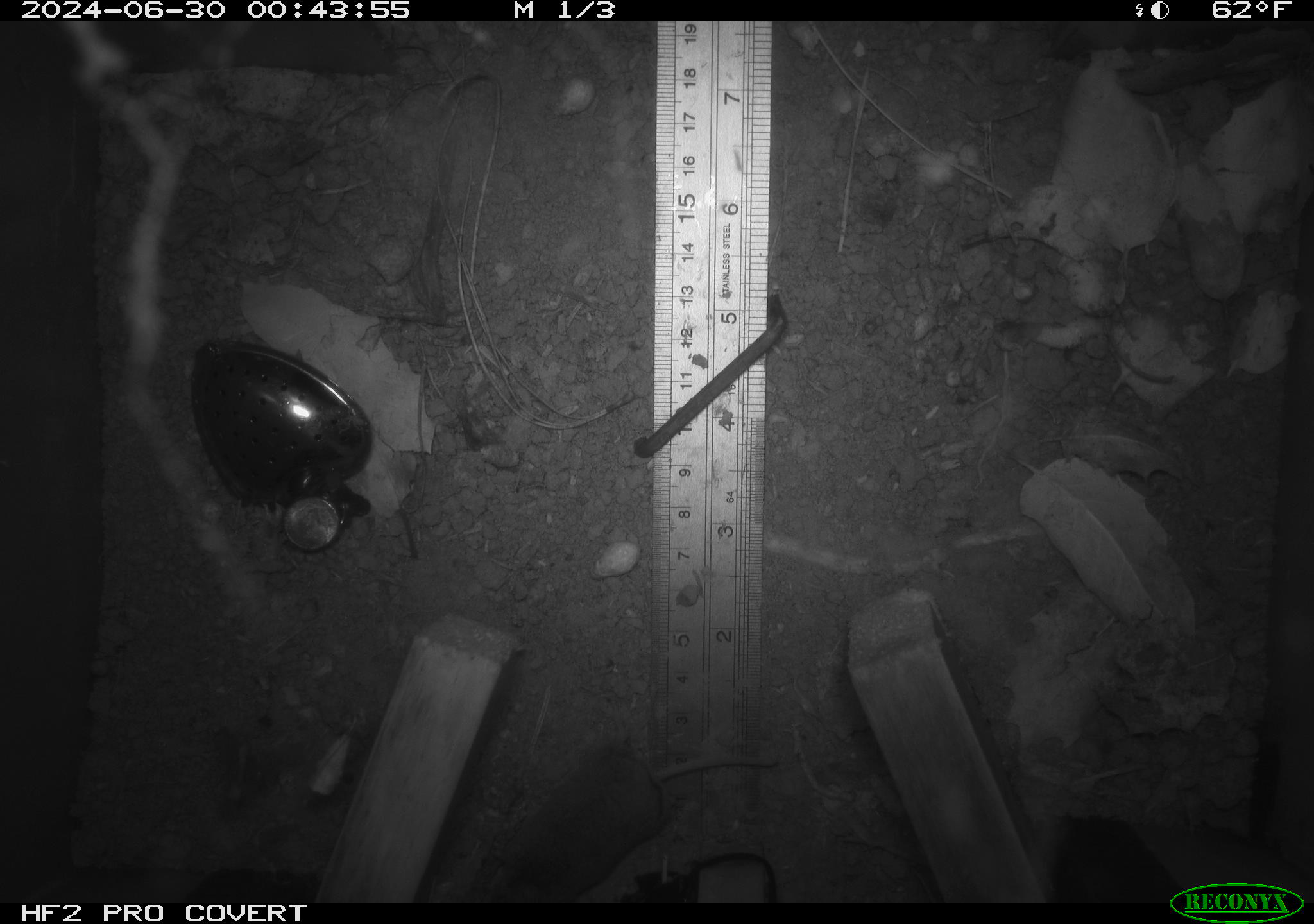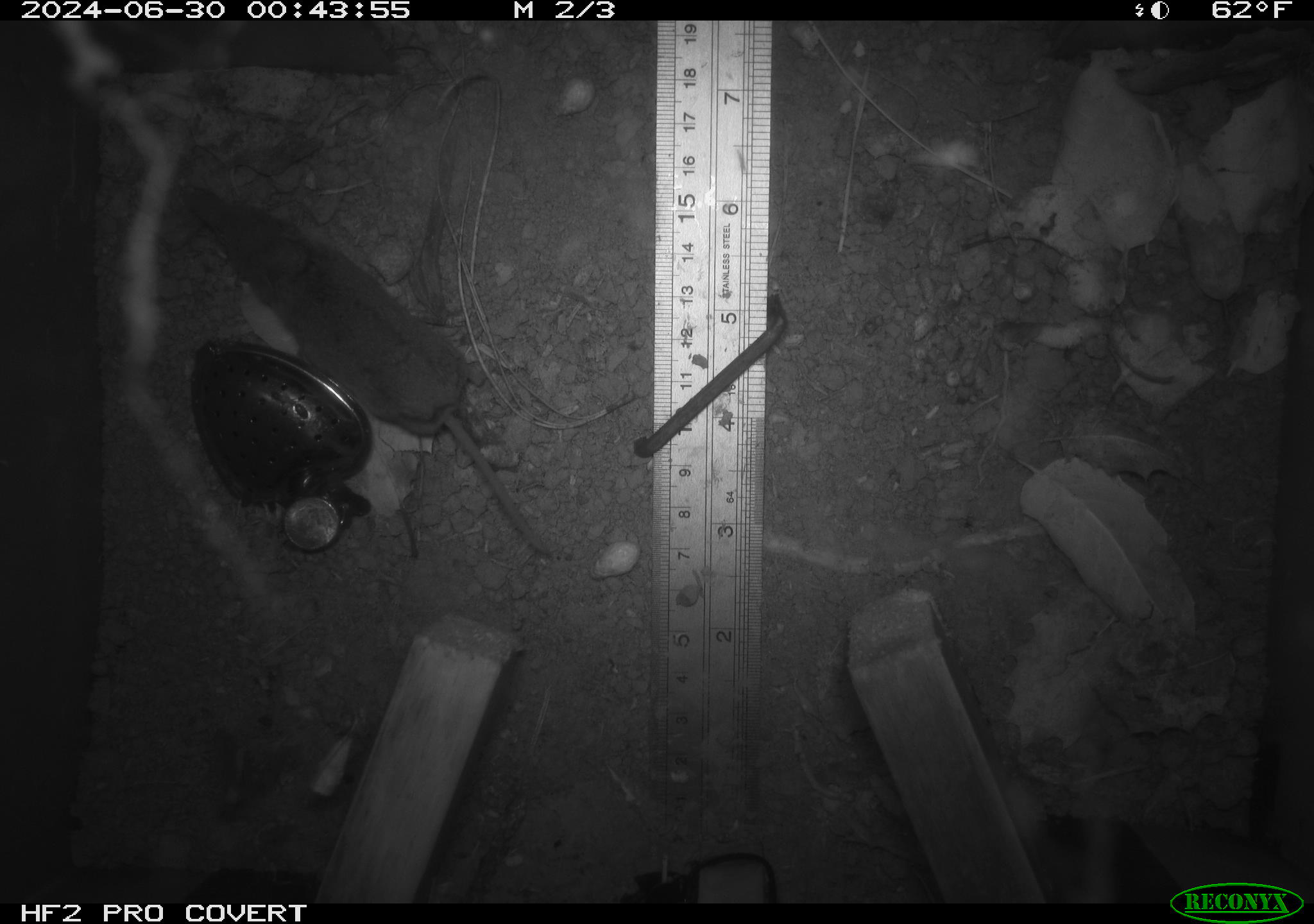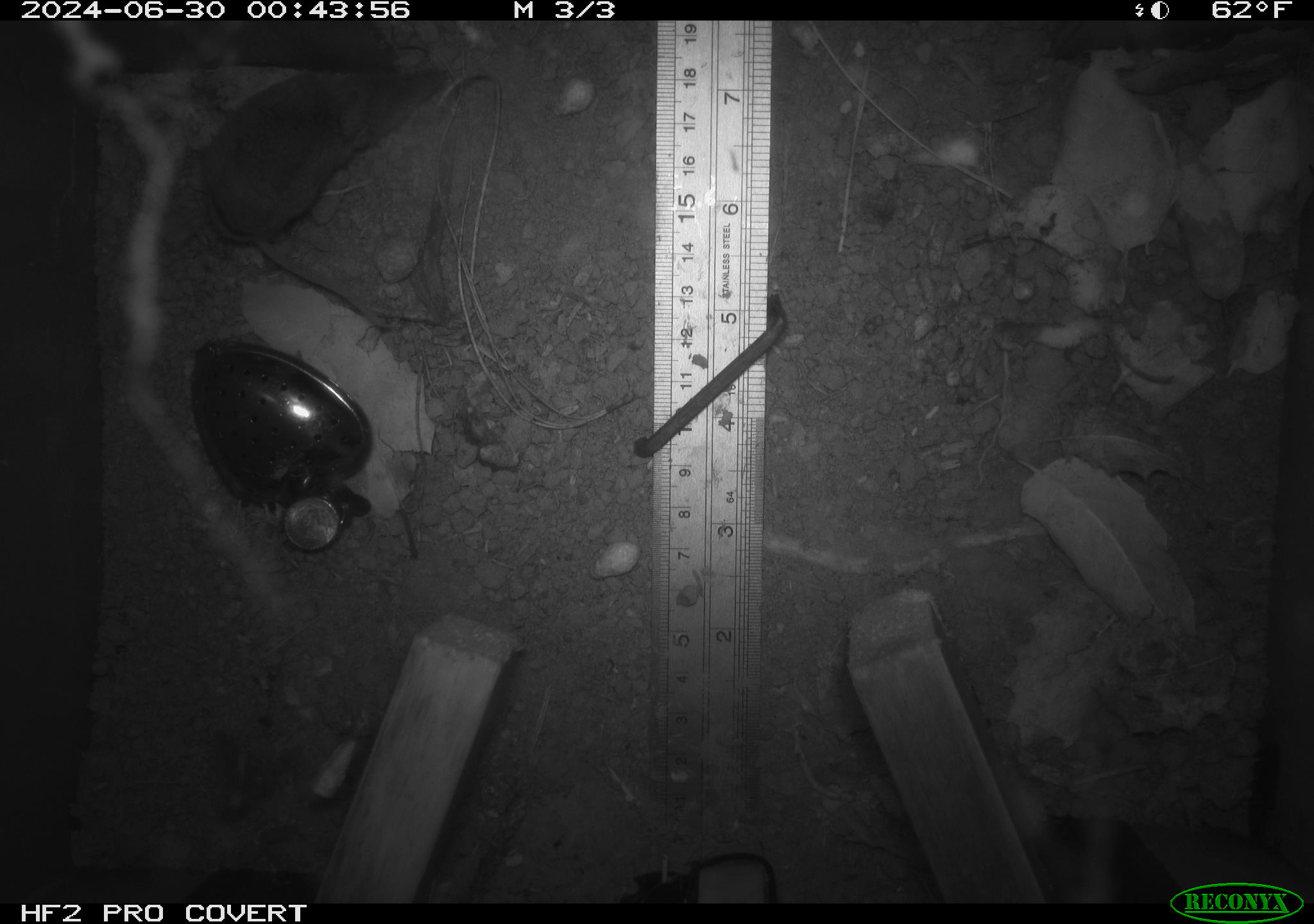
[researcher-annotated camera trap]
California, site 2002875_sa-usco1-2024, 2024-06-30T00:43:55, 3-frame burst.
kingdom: Animalia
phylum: Chordata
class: Mammalia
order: Rodentia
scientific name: Rodentia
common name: mouse species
Mouse species (Rodentia).